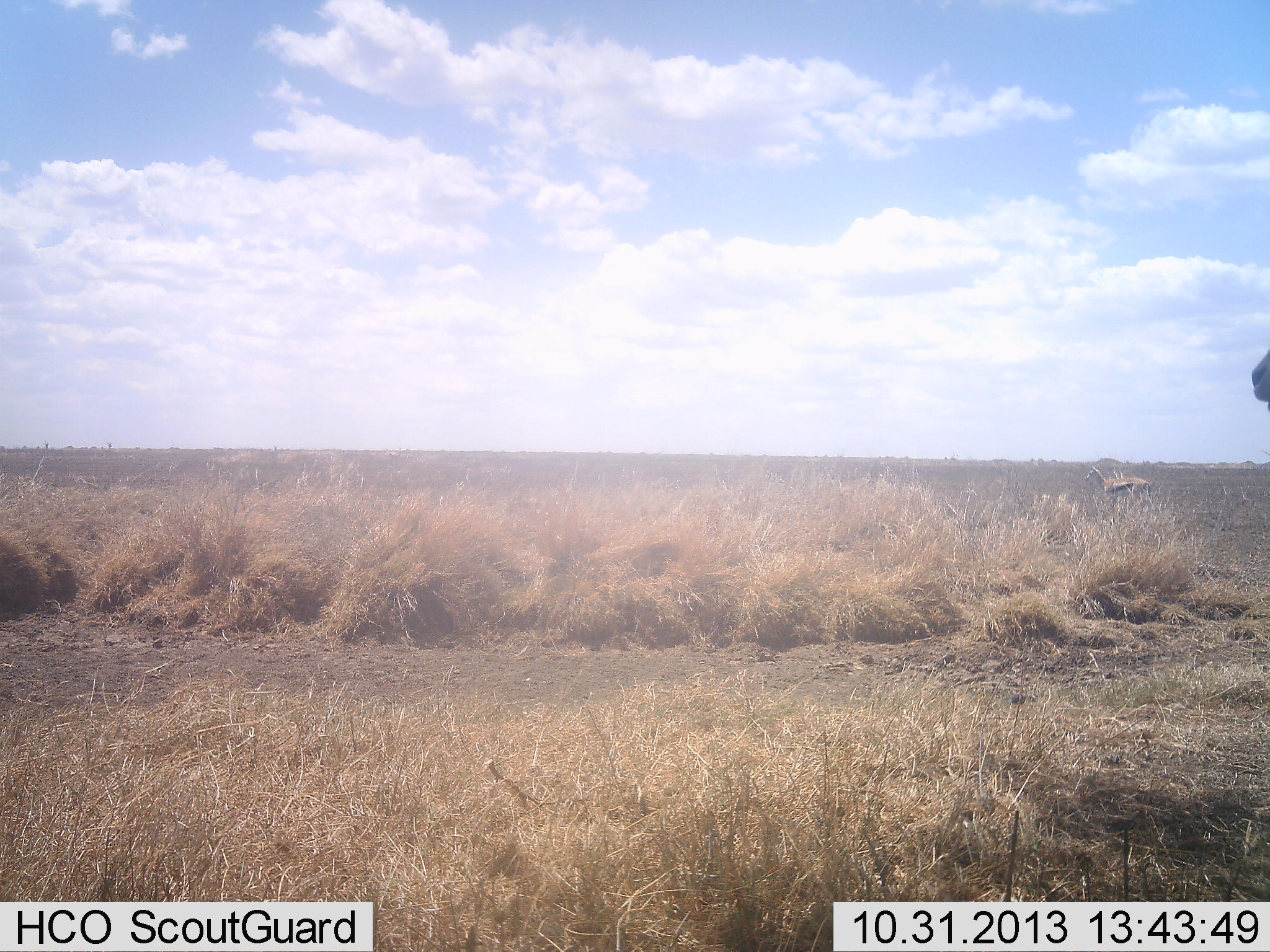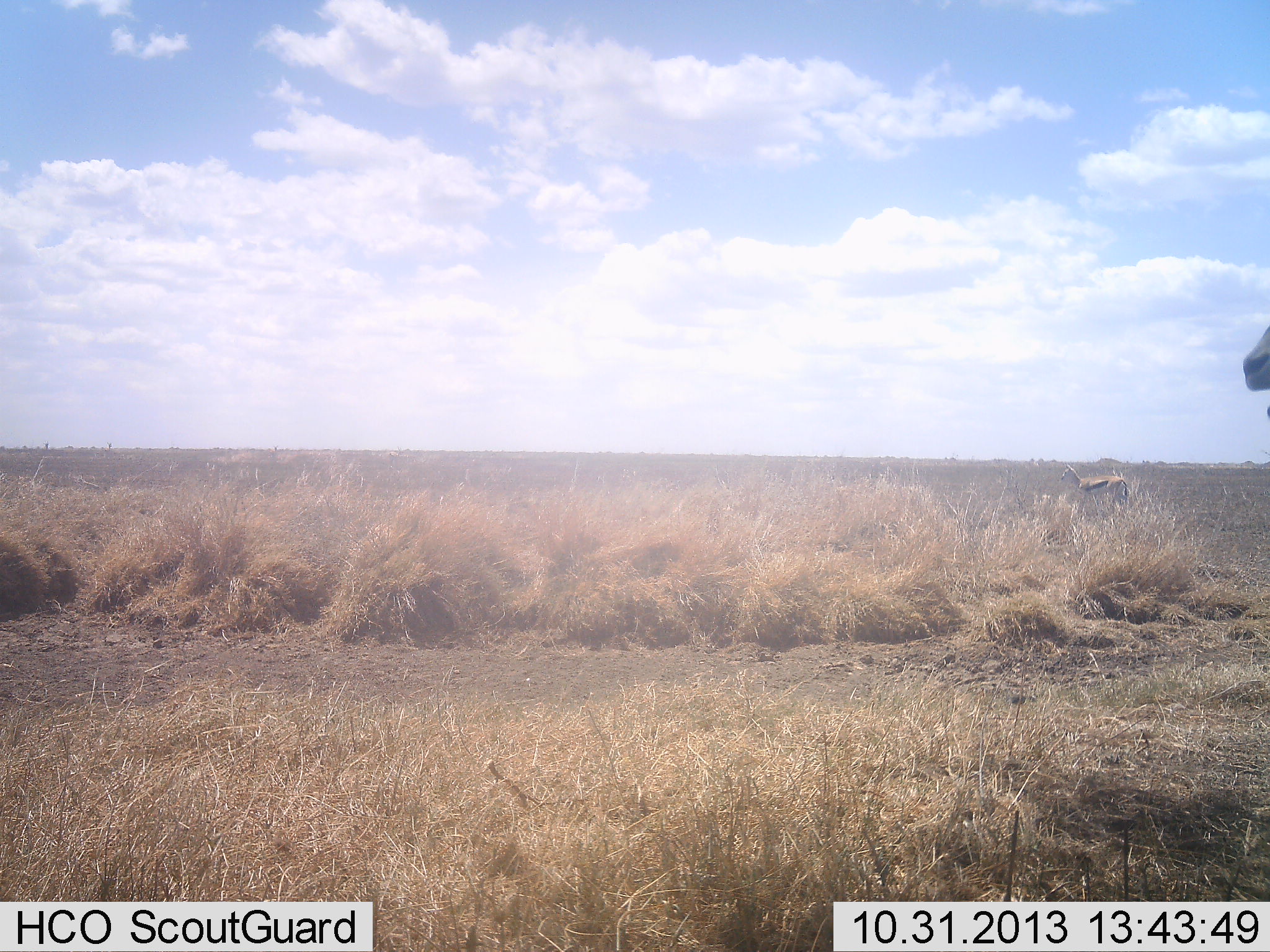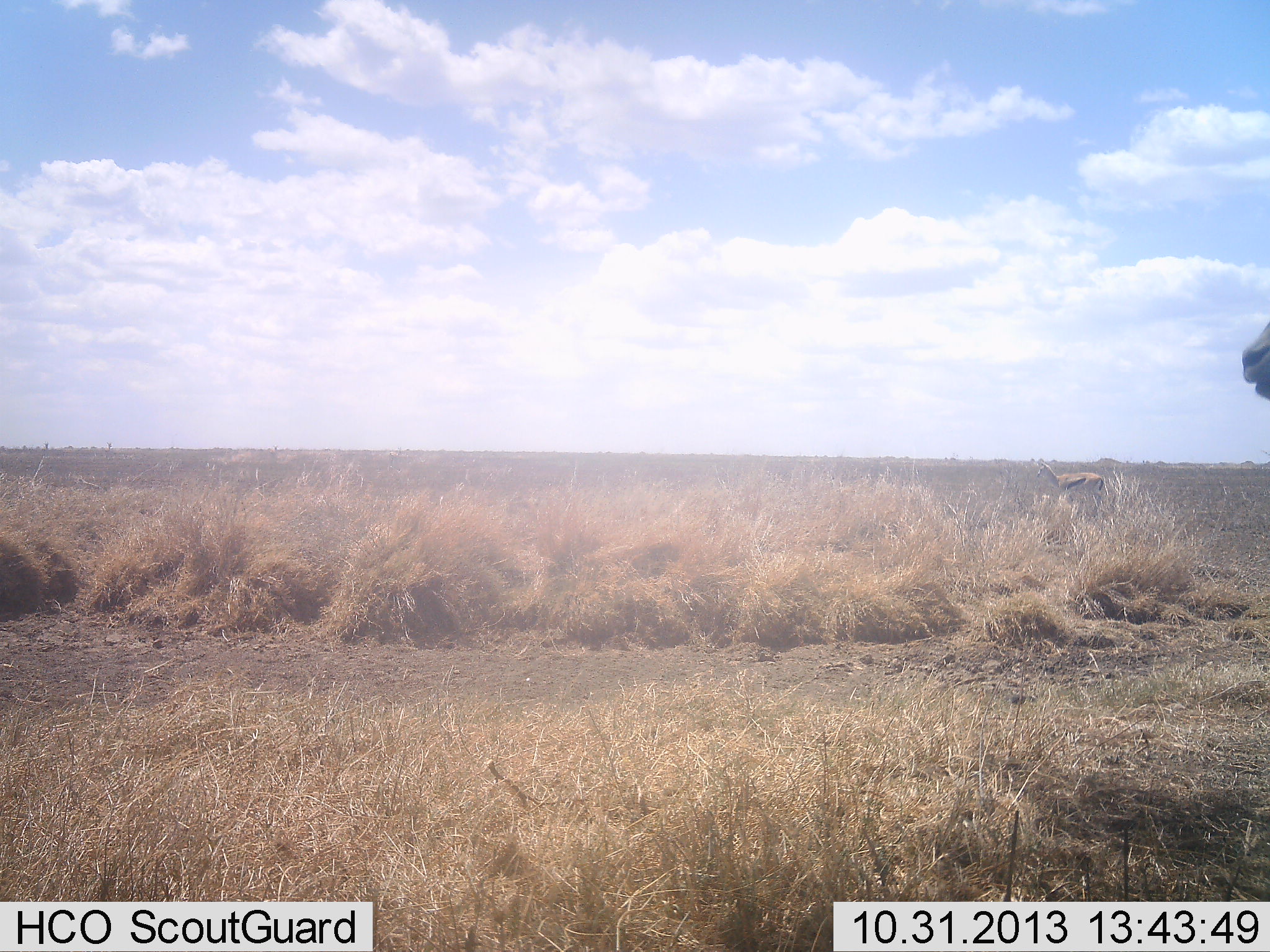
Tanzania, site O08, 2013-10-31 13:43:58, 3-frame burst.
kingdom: Animalia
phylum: Chordata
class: Mammalia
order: Artiodactyla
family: Bovidae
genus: Eudorcas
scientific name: Eudorcas thomsonii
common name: thomson's gazelle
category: gazellethomsons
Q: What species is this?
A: Gazellethomsons (thomson's gazelle) (Eudorcas thomsonii).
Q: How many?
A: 2.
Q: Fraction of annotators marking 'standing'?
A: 47%.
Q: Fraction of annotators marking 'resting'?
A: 0%.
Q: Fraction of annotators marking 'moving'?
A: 94%.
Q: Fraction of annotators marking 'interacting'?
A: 0%.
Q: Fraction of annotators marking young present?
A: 0%.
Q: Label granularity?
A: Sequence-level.